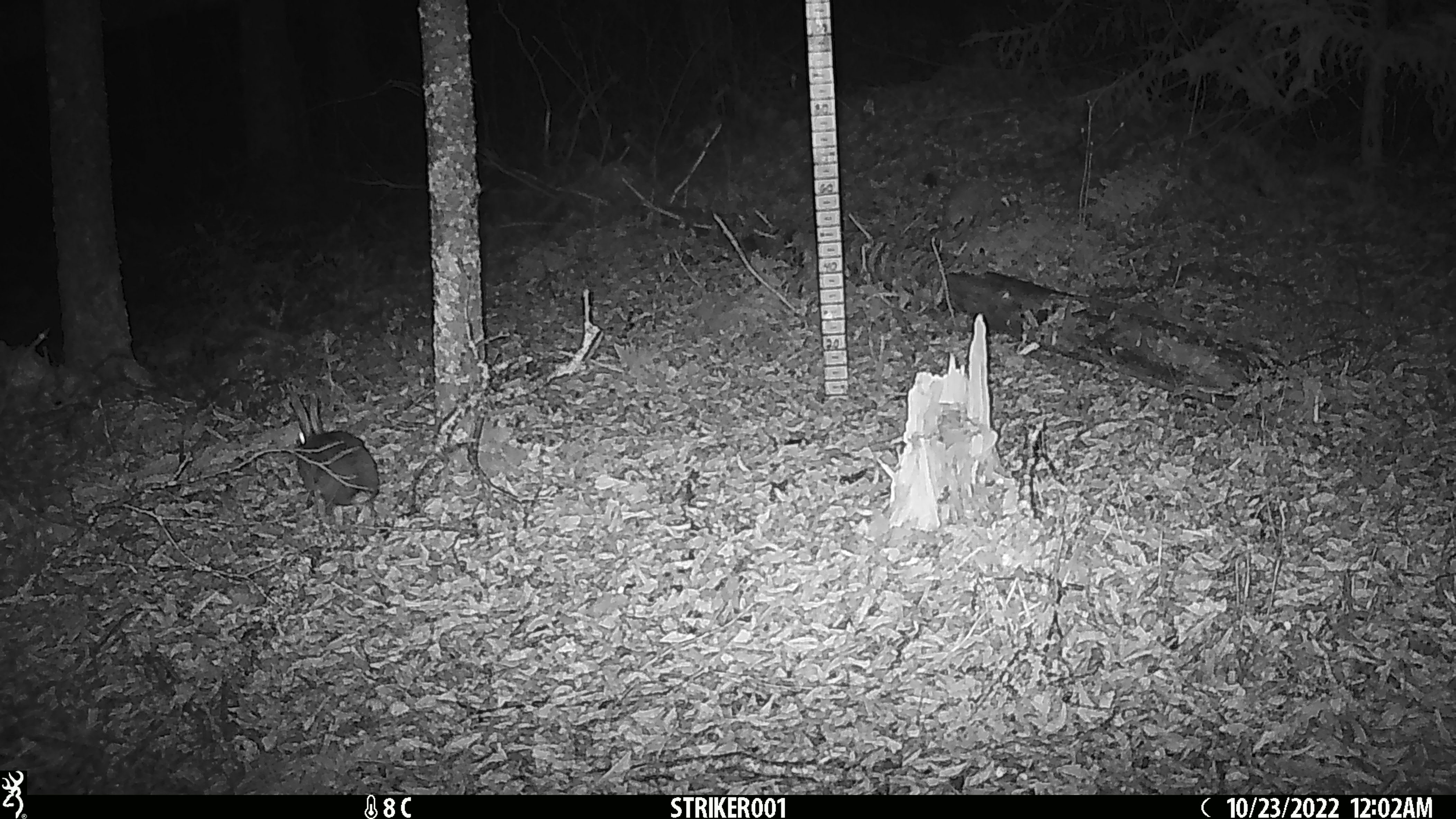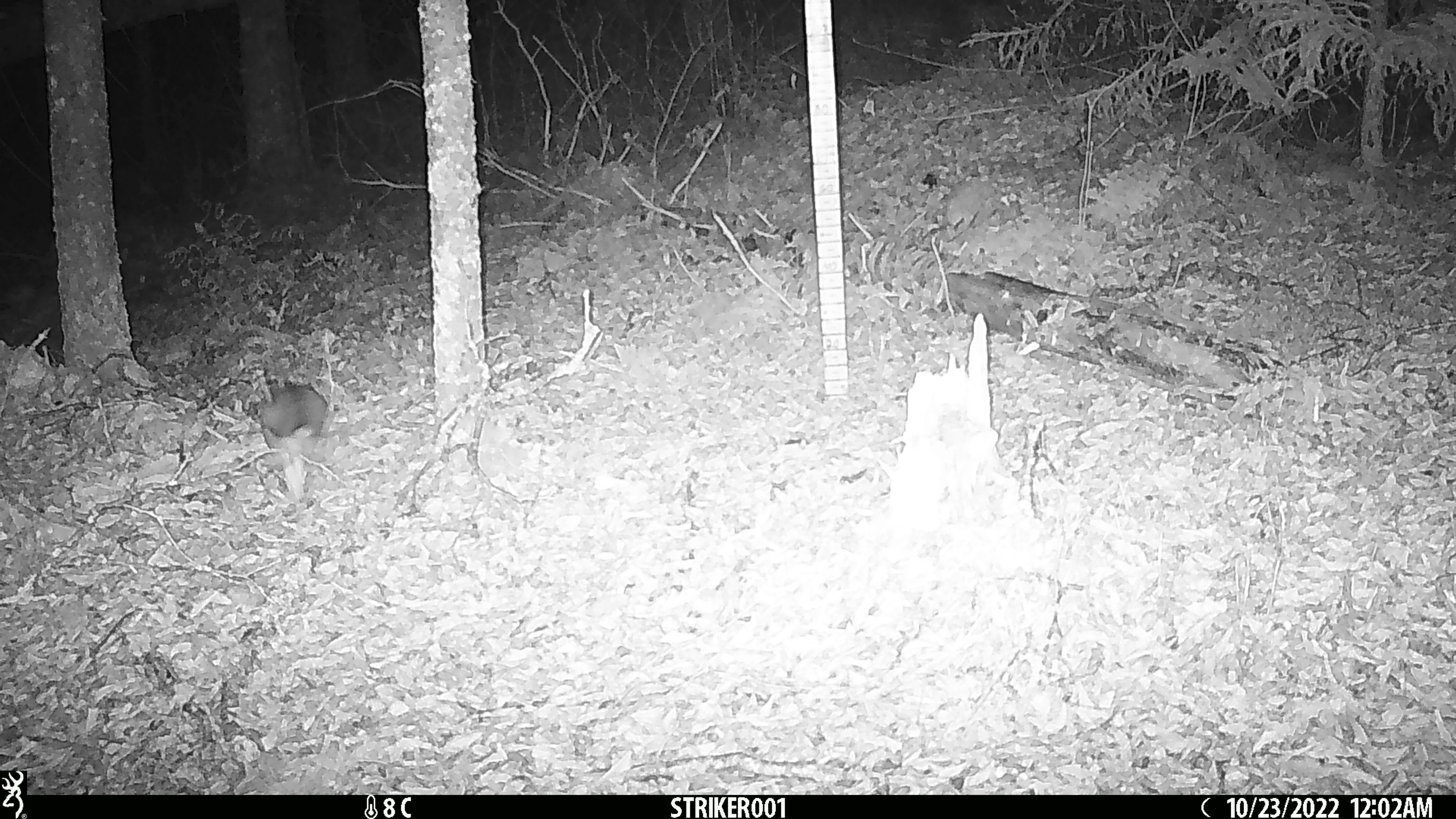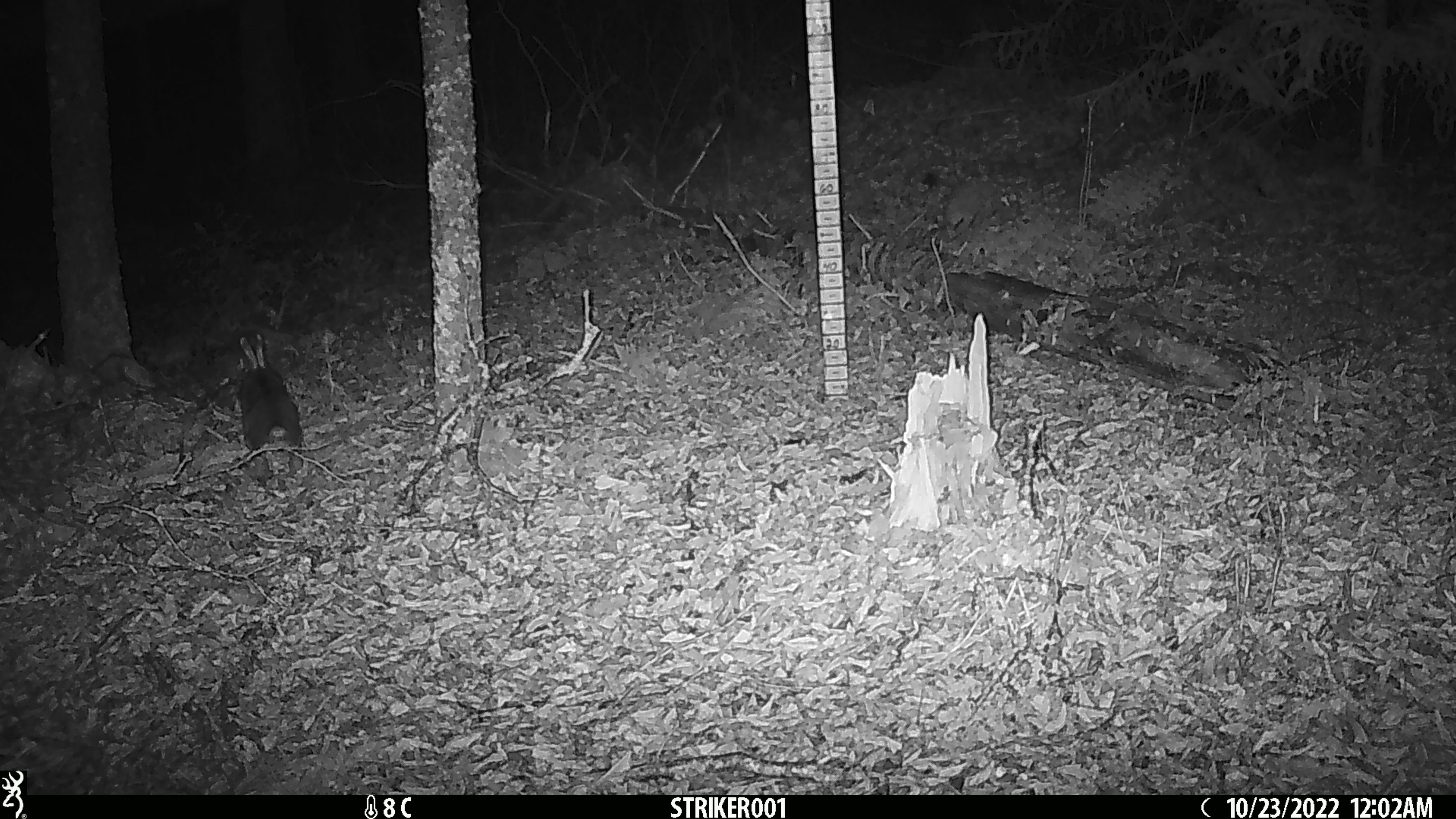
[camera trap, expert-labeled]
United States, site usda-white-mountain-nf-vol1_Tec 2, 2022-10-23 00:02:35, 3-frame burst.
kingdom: Animalia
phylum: Chordata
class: Mammalia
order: Lagomorpha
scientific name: Lagomorpha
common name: rabbit or hare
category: rabbit or hare sp.